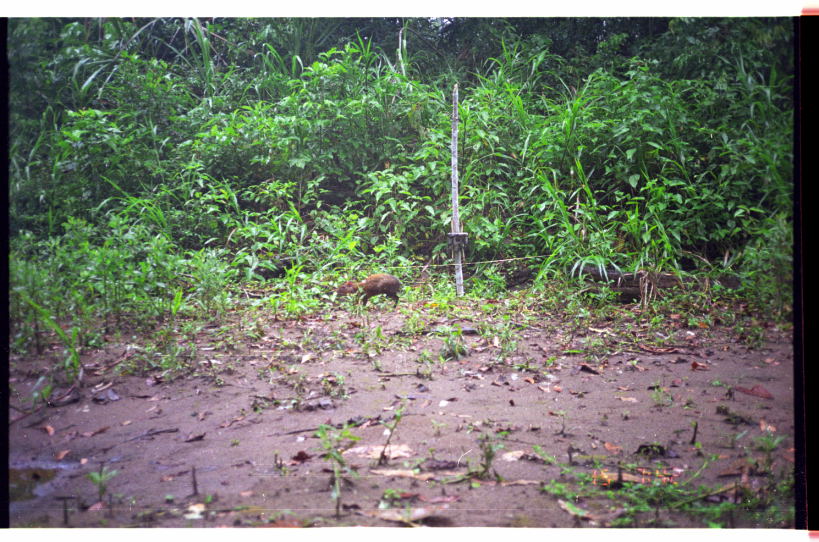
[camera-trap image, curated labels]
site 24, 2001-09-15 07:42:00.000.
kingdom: Animalia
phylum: Chordata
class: Mammalia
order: Rodentia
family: Dasyproctidae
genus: Dasyprocta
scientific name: Dasyprocta punctata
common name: central american agouti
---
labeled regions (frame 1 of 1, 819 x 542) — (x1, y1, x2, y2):
dasyprocta punctata: (337, 274, 403, 309)